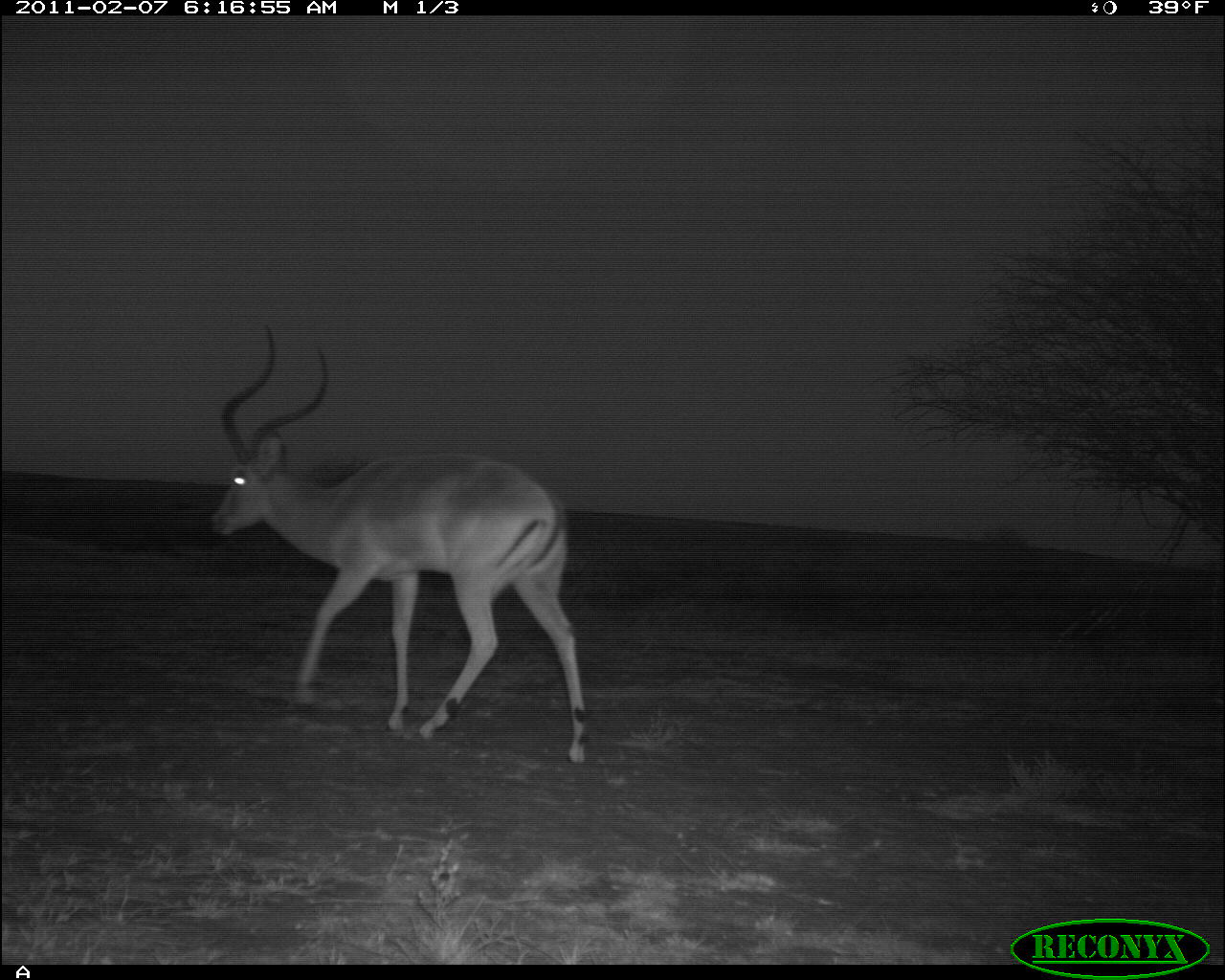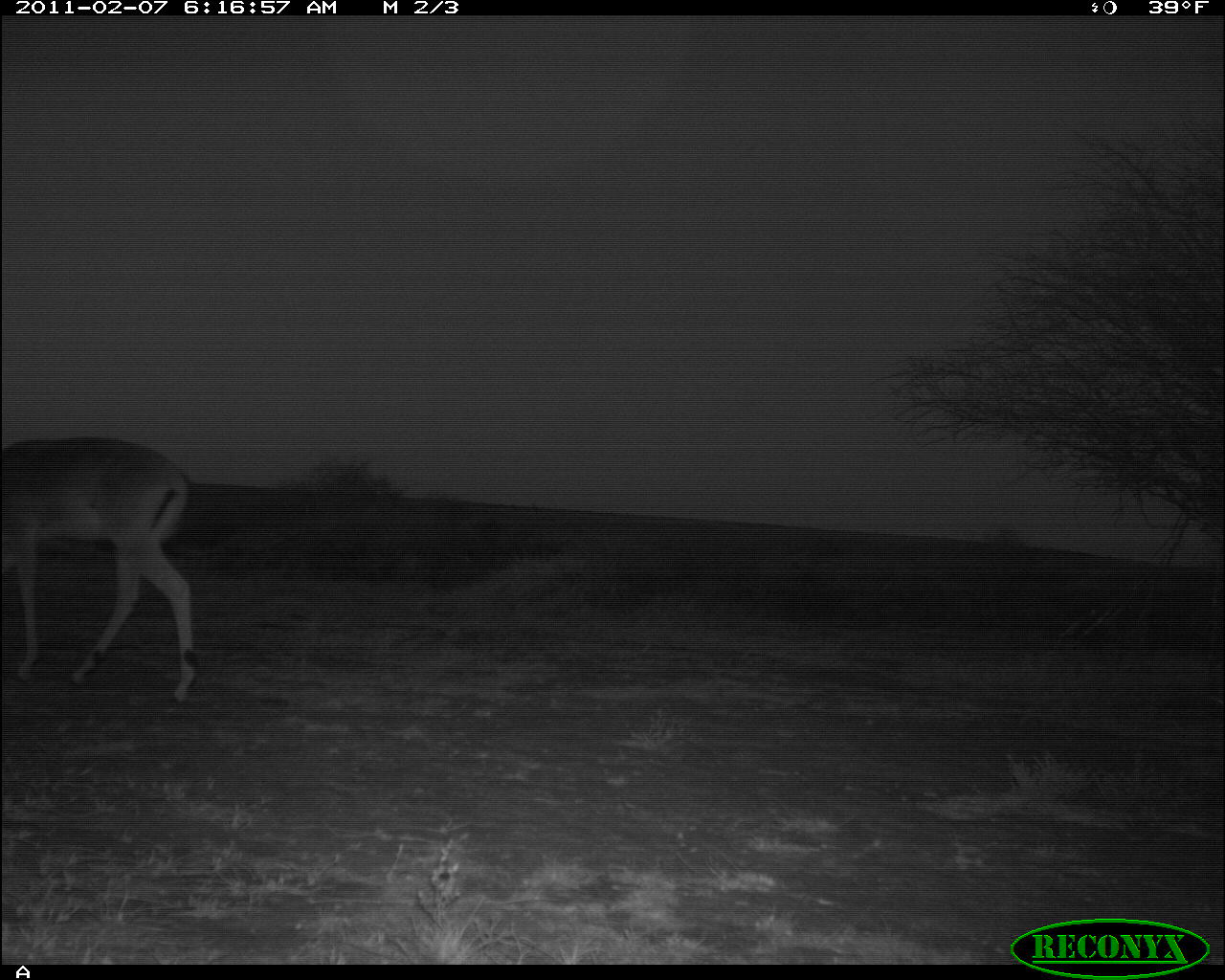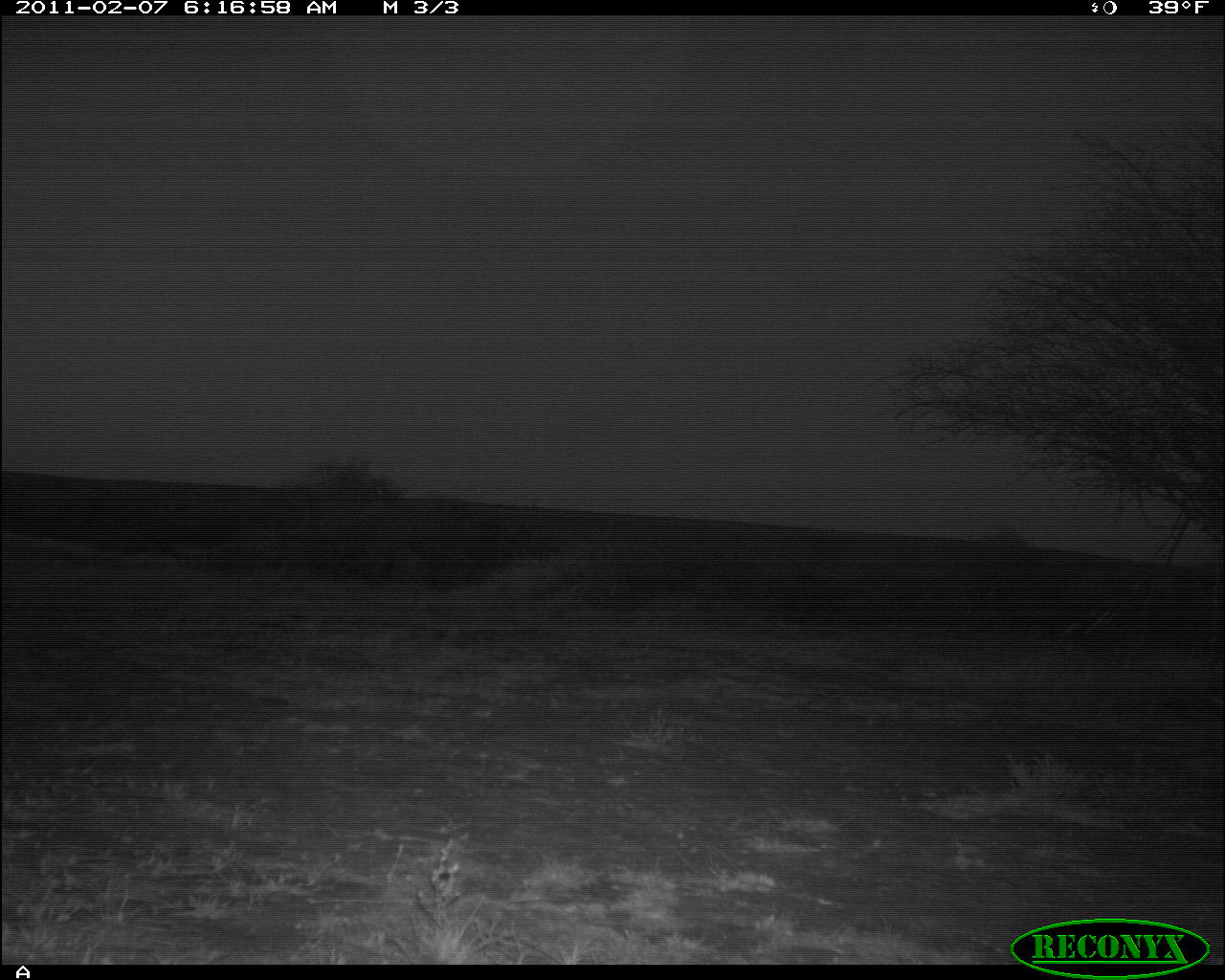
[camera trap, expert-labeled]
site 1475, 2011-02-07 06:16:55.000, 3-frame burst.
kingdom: Animalia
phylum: Chordata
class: Mammalia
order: Artiodactyla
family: Bovidae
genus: Aepyceros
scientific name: Aepyceros melampus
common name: impala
Aepyceros melampus (impala), count 1.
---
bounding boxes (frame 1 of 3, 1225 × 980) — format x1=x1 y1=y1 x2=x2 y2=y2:
aepyceros melampus: x1=206 y1=324 x2=590 y2=766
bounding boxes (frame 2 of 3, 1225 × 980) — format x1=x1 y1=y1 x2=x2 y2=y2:
aepyceros melampus: x1=0 y1=434 x2=197 y2=701